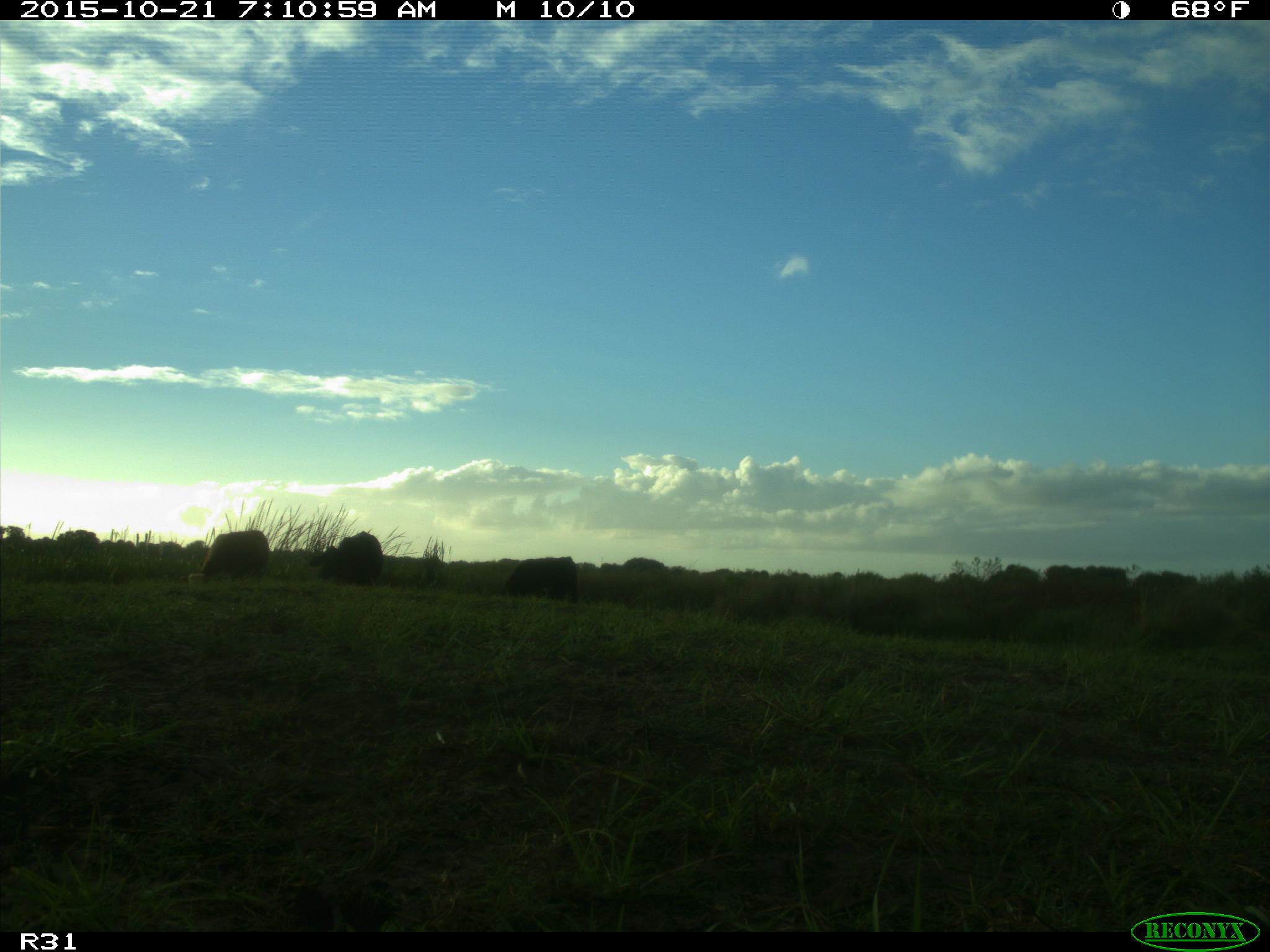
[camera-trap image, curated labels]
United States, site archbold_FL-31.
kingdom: Animalia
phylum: Chordata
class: Mammalia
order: Artiodactyla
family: Bovidae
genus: Bos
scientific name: Bos taurus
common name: domestic cow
Bos taurus (domestic cow).